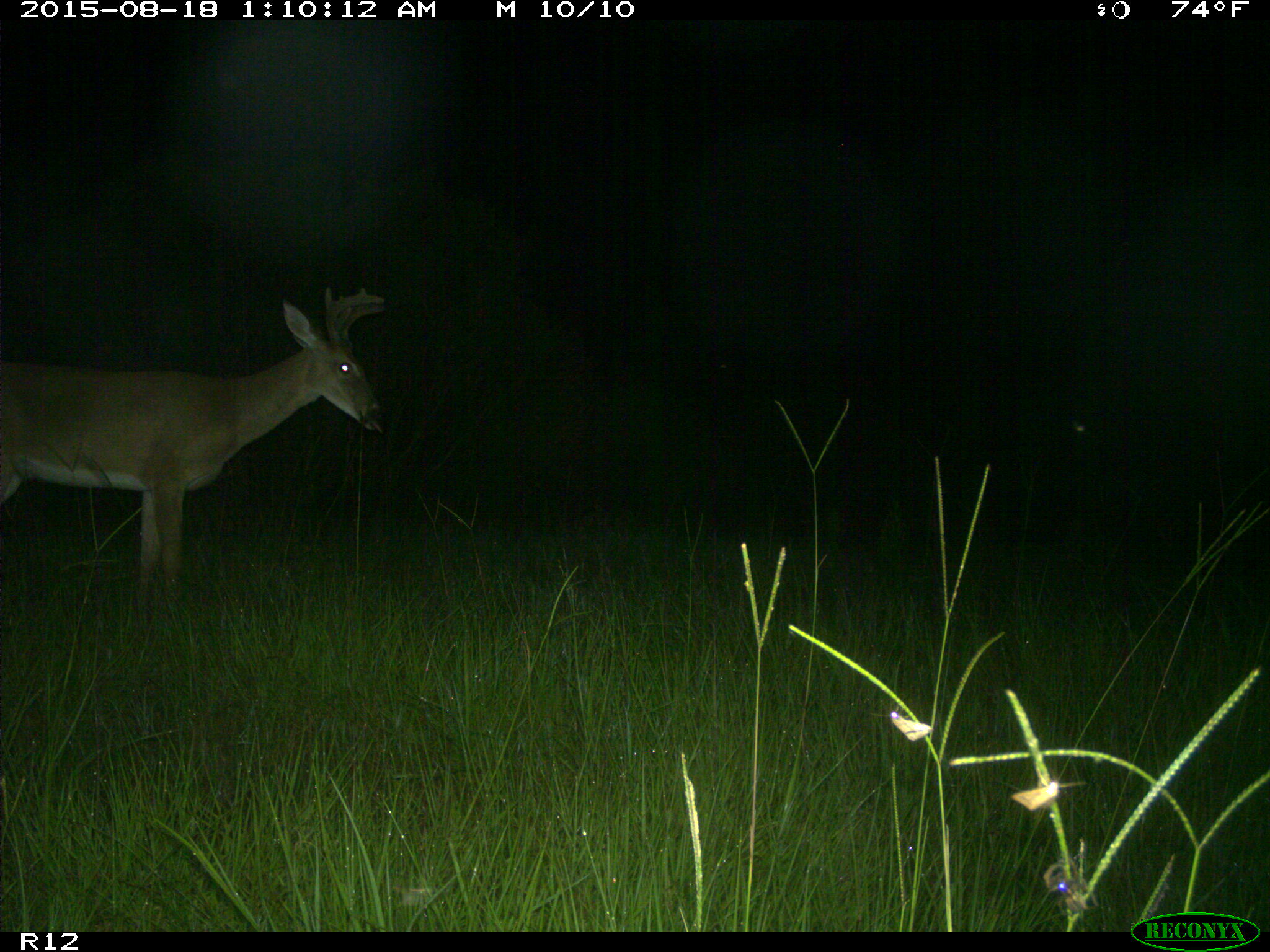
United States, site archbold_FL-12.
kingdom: Animalia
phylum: Chordata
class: Mammalia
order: Artiodactyla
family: Cervidae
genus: Odocoileus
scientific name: Odocoileus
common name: deer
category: unidentified deer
Unidentified deer (deer) (Odocoileus).